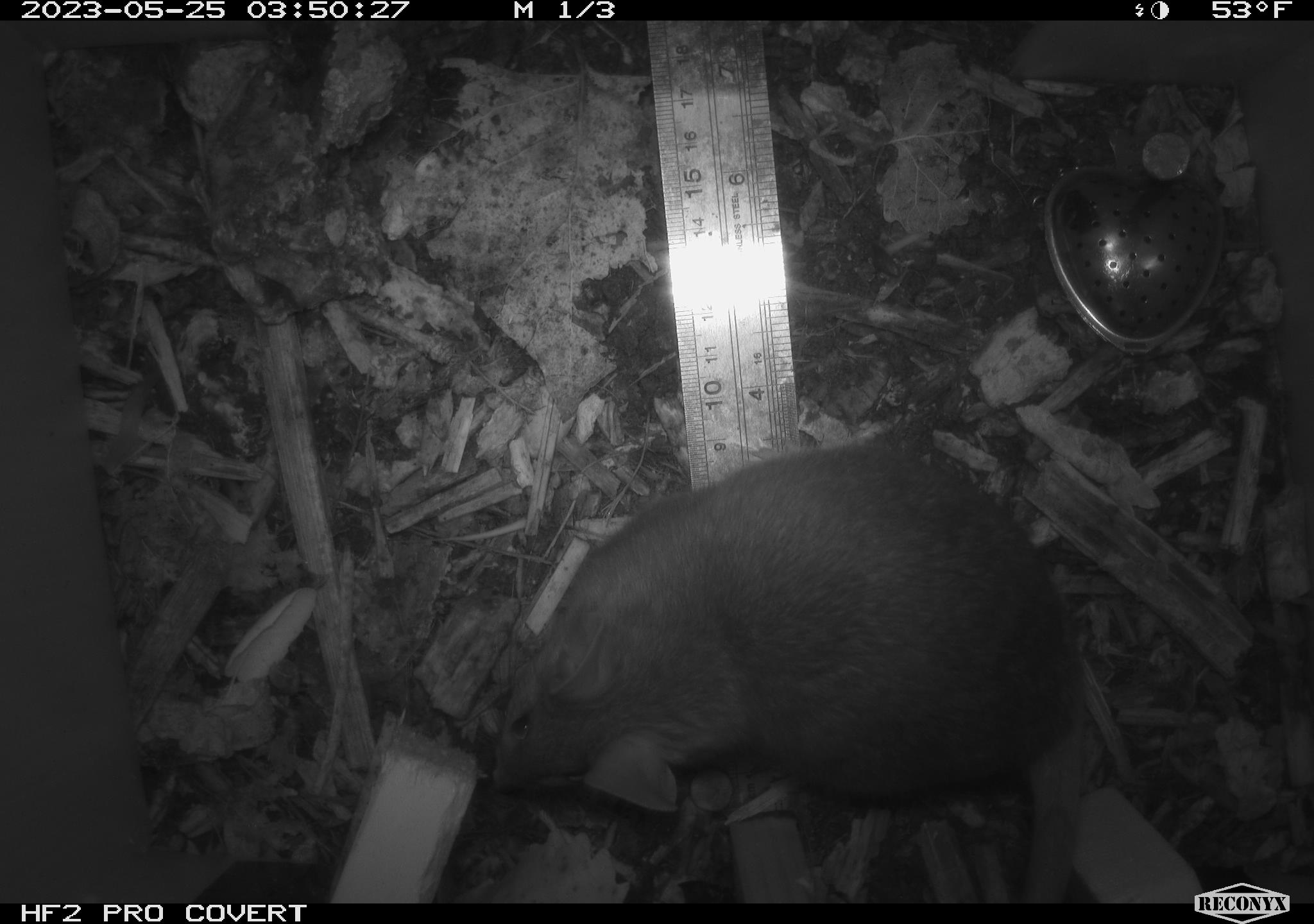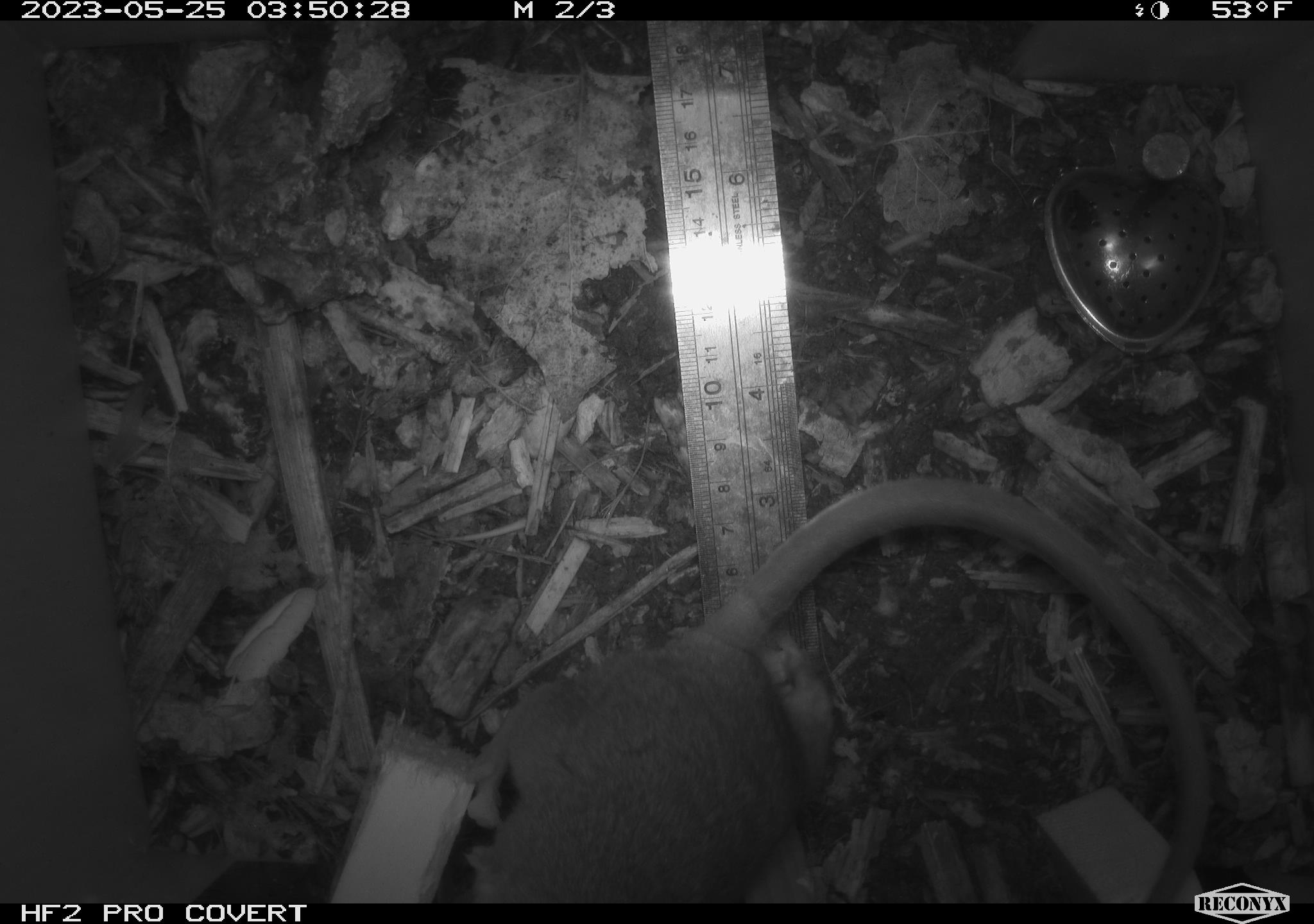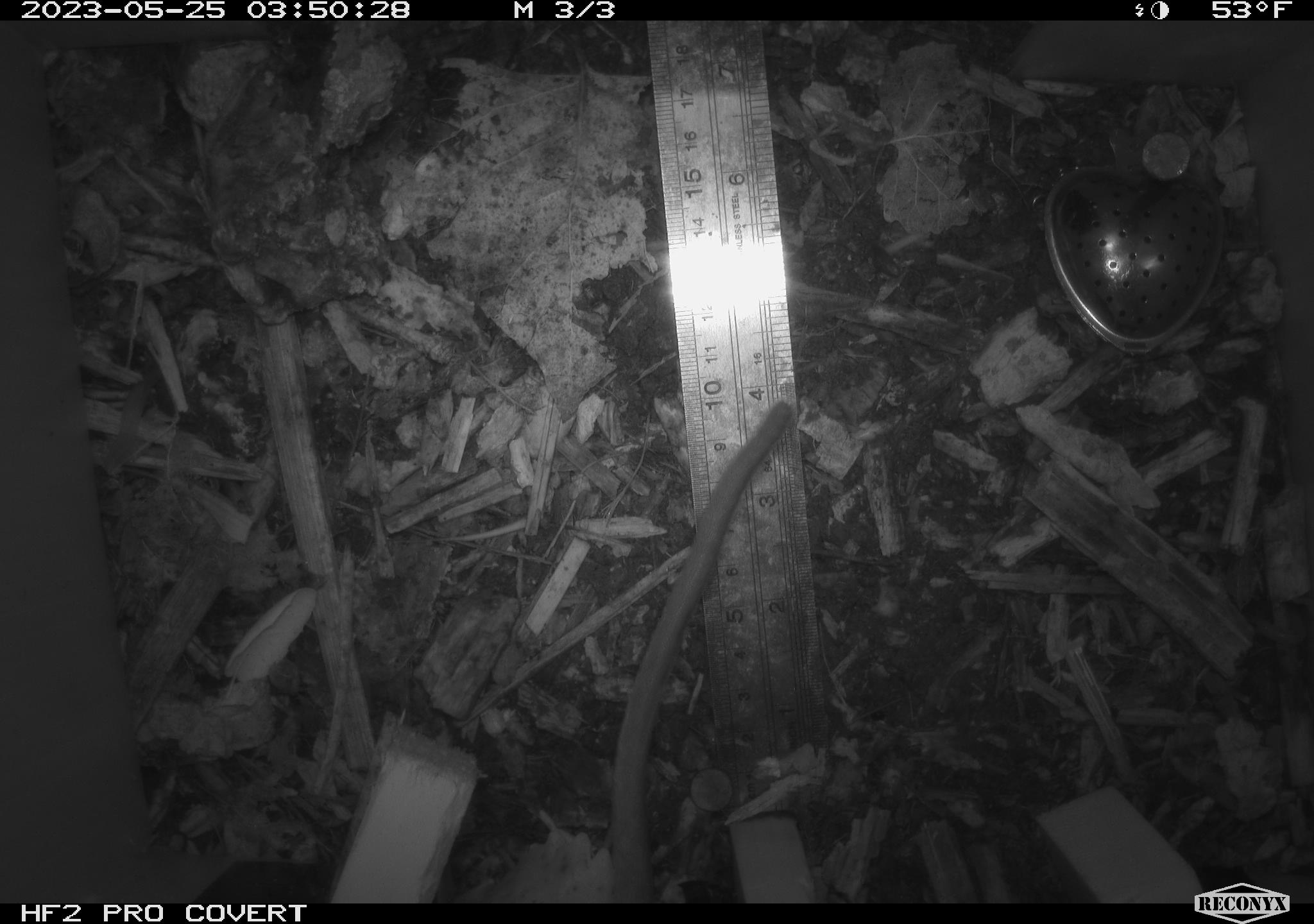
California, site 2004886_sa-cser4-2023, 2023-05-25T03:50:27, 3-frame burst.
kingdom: Animalia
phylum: Chordata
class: Mammalia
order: Rodentia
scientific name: Rodentia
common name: woodrat or rat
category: woodrat or rat species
Woodrat or rat species (woodrat or rat) (Rodentia).